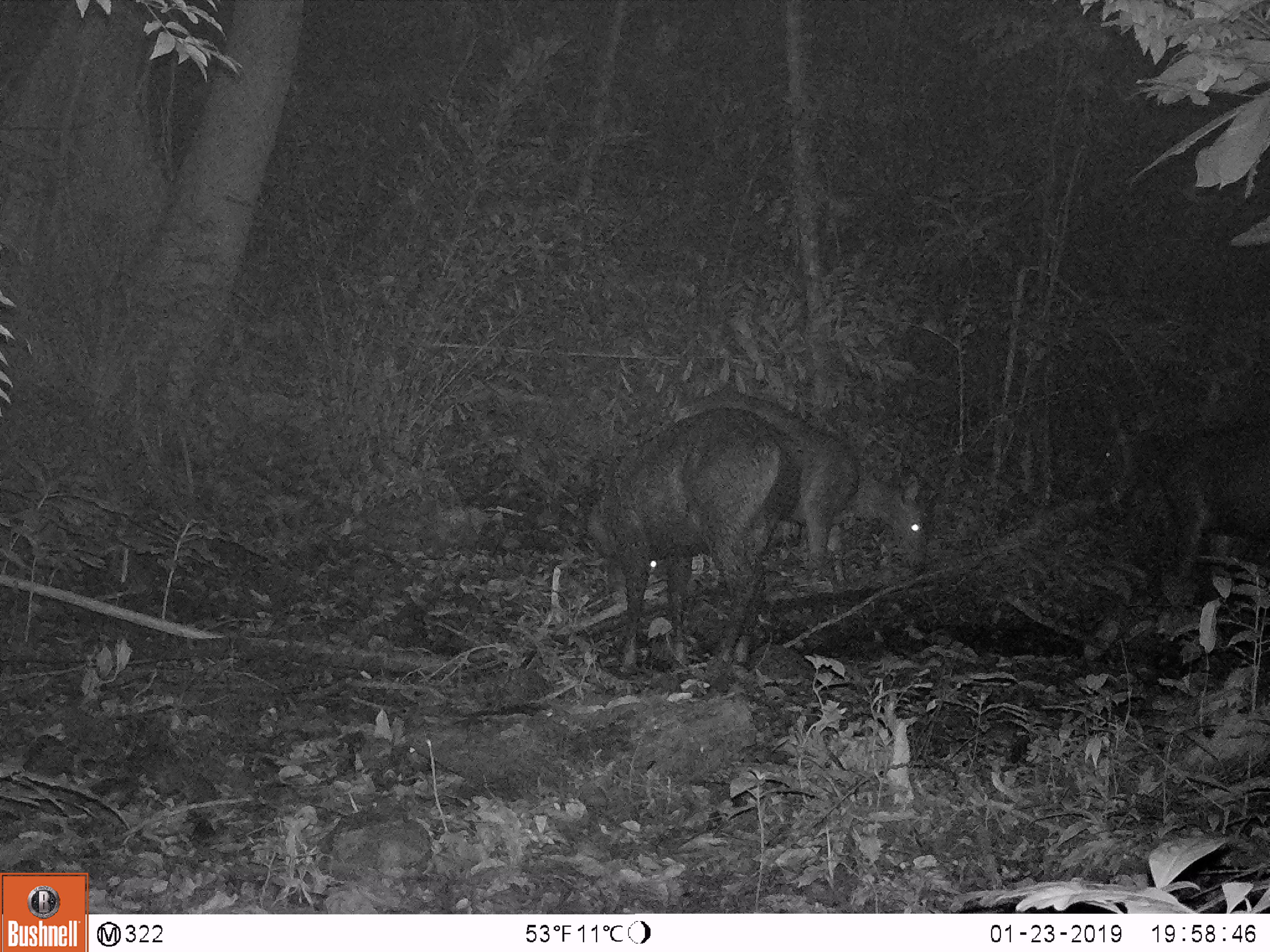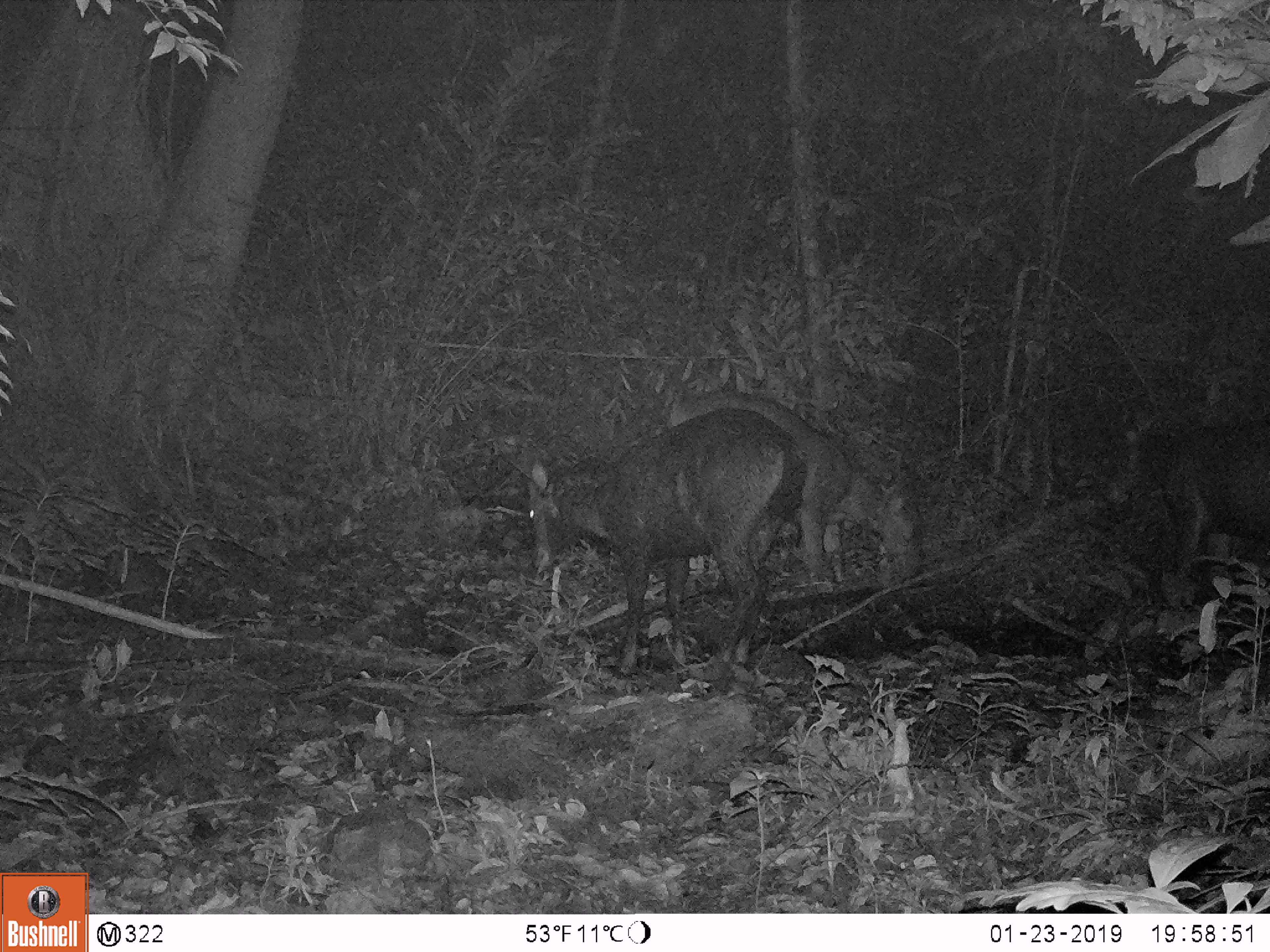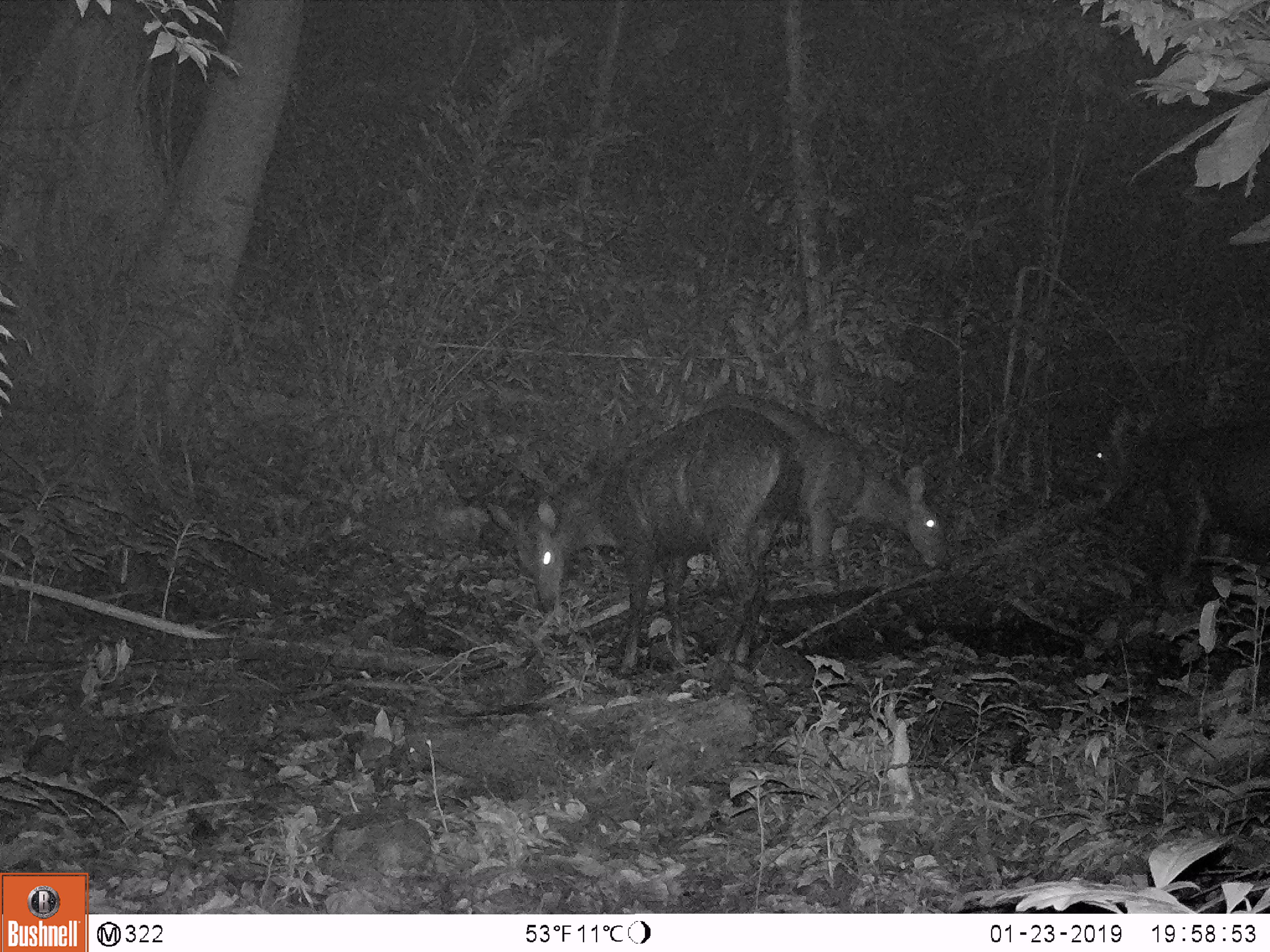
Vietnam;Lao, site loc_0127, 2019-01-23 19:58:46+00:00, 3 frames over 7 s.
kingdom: Animalia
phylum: Chordata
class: Mammalia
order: Artiodactyla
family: Cervidae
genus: Rusa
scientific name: Rusa unicolor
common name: sambar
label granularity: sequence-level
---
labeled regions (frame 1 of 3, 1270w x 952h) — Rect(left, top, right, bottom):
sambar: Rect(585, 407, 805, 686); Rect(671, 388, 927, 587); Rect(1089, 386, 1270, 583)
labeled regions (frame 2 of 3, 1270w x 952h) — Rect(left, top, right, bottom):
sambar: Rect(527, 408, 806, 673); Rect(663, 389, 919, 595); Rect(1157, 419, 1270, 603)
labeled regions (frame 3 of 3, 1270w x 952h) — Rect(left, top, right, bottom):
sambar: Rect(485, 406, 804, 676); Rect(681, 393, 948, 584); Rect(1089, 404, 1269, 581)